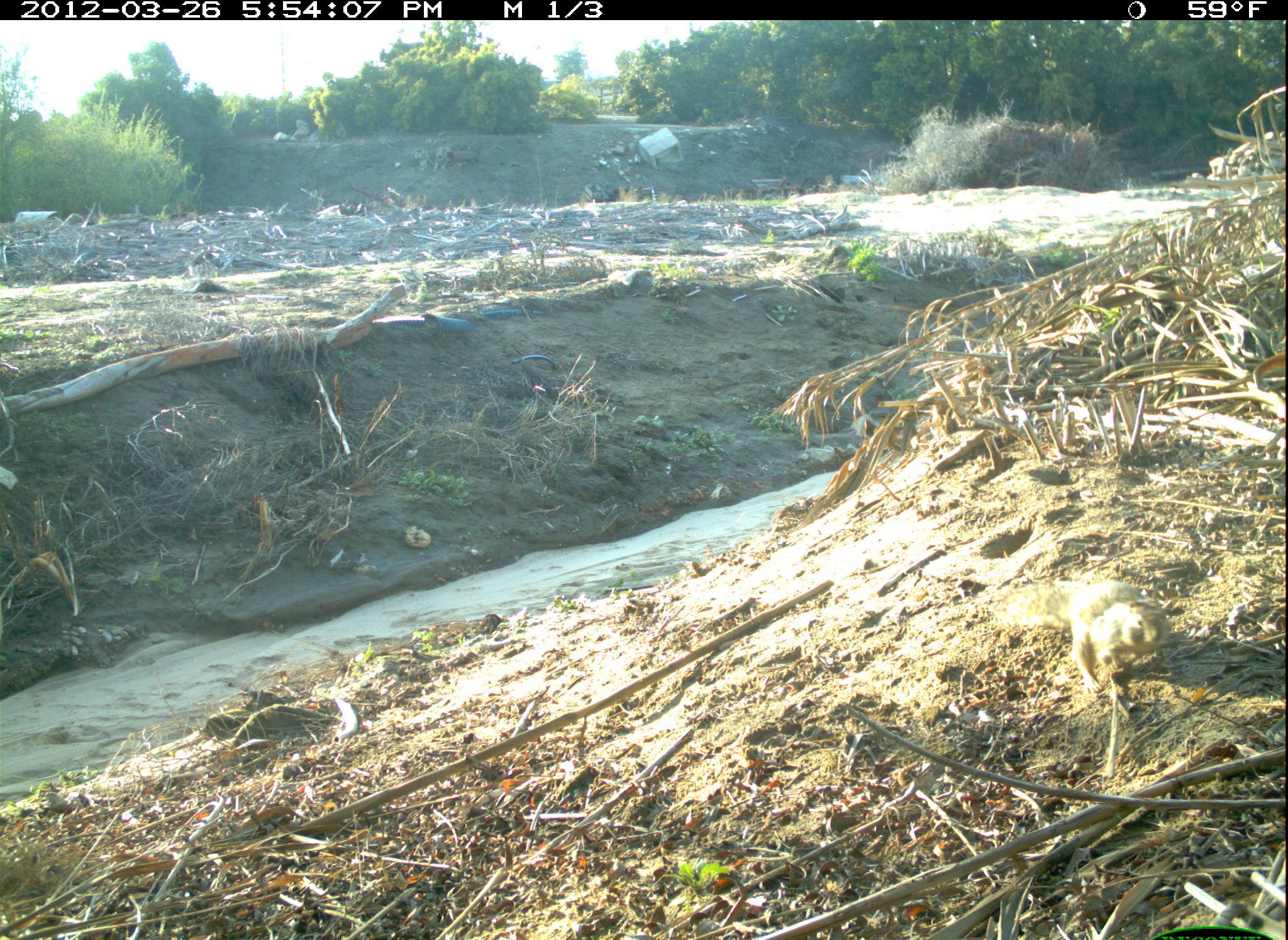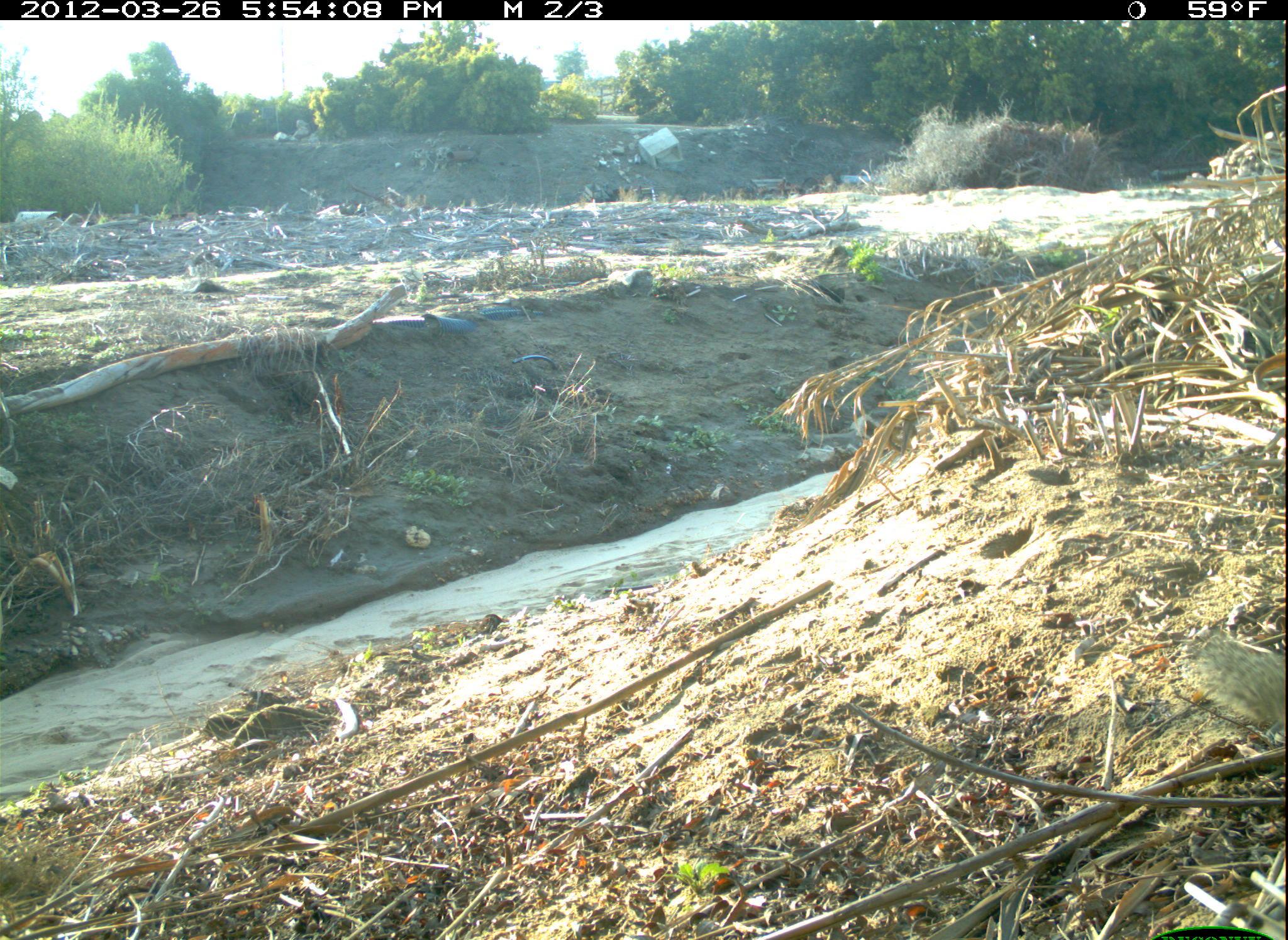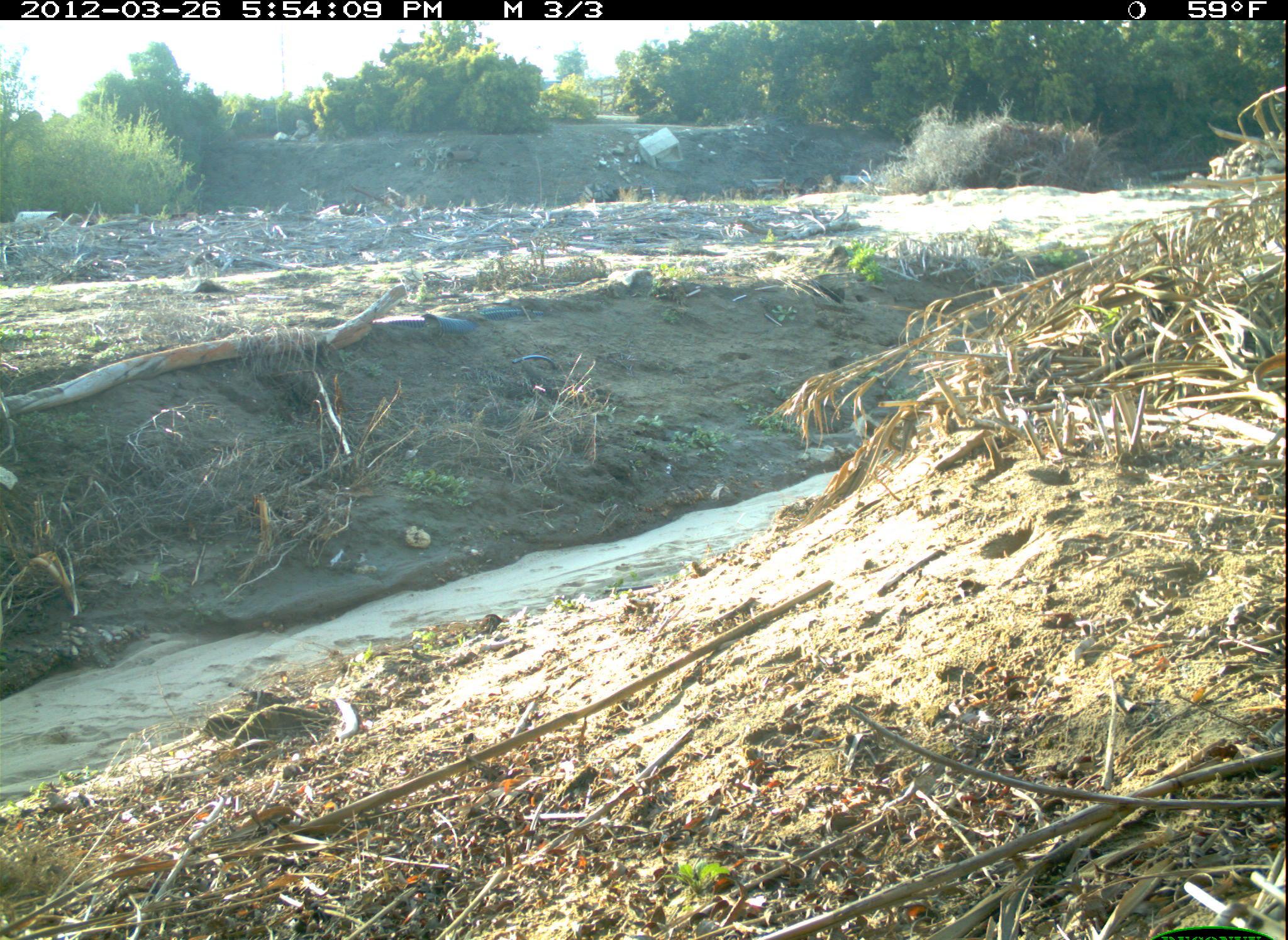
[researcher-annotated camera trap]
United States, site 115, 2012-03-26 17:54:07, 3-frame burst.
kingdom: Animalia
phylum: Chordata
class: Mammalia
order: Rodentia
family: Sciuridae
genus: Sciurus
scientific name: Sciurus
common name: squirrel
Squirrel (Sciurus).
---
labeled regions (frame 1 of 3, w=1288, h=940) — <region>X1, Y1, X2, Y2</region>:
squirrel: <region>989, 571, 1179, 703</region>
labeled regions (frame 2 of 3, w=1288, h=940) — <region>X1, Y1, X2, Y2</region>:
squirrel: <region>1158, 612, 1288, 744</region>